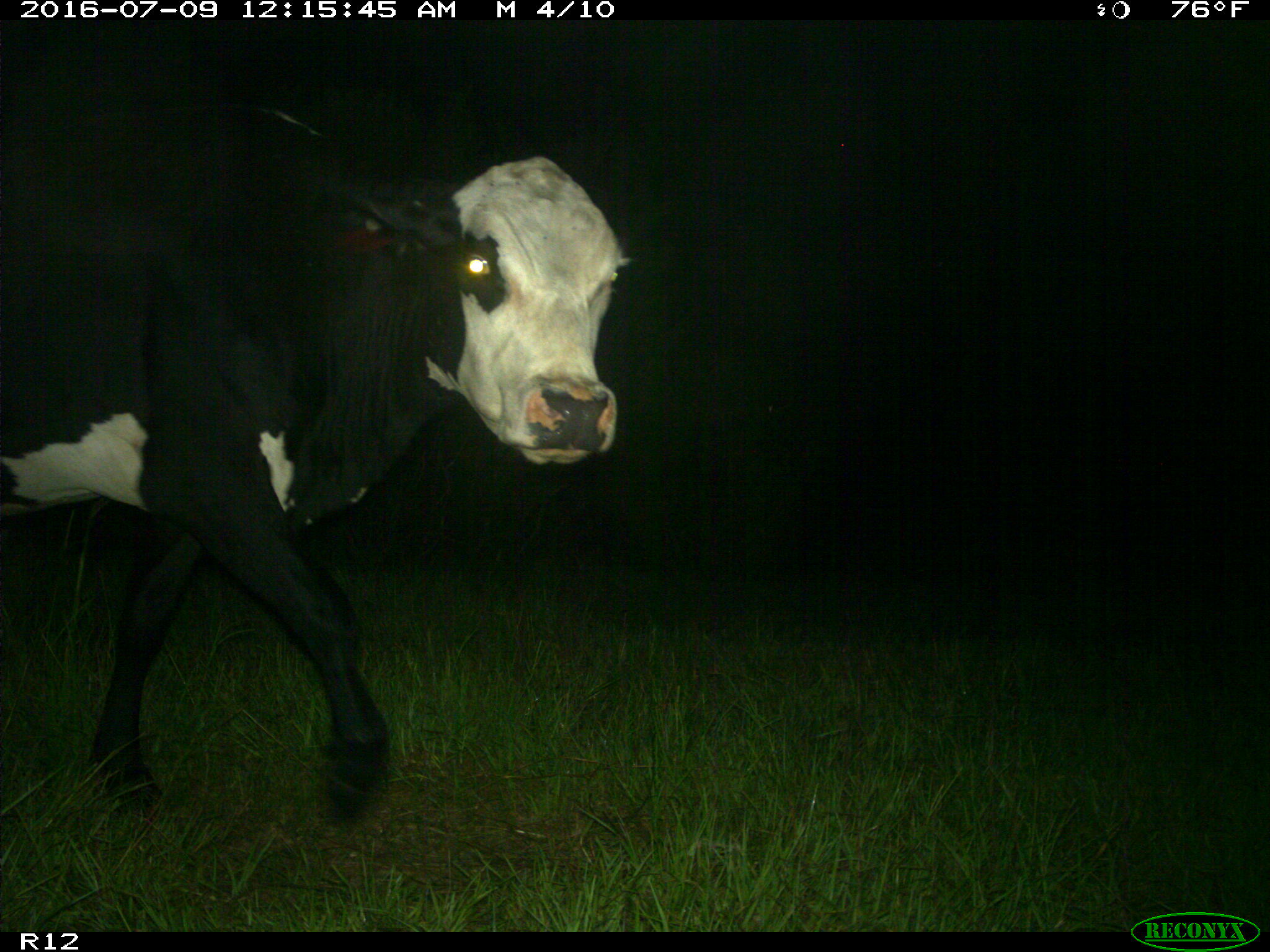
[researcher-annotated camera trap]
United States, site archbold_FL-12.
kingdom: Animalia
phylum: Chordata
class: Mammalia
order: Artiodactyla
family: Bovidae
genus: Bos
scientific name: Bos taurus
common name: domestic cow